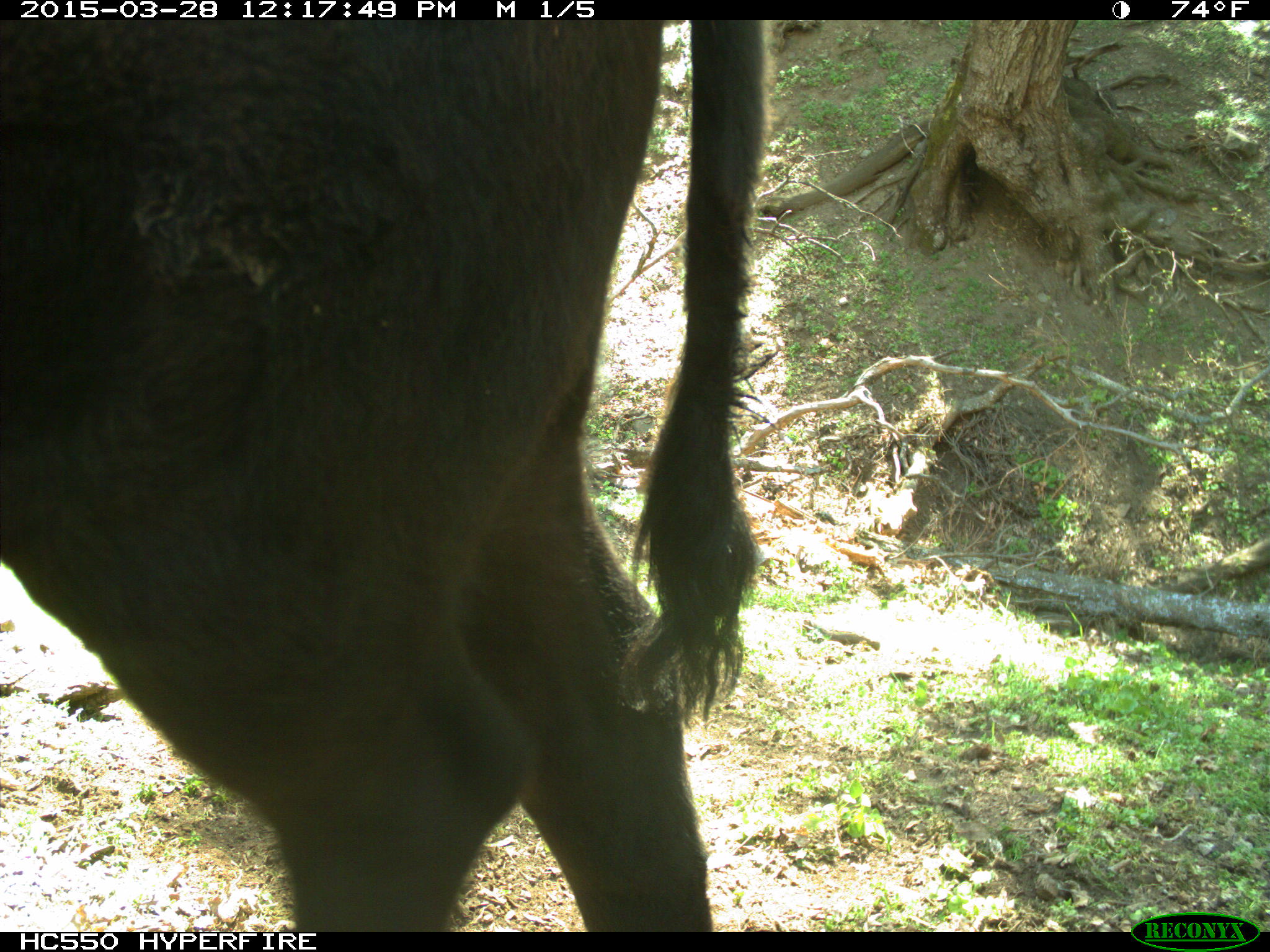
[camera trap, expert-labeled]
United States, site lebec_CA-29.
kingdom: Animalia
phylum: Chordata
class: Mammalia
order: Artiodactyla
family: Bovidae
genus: Bos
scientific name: Bos taurus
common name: domestic cow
Bos taurus (domestic cow).